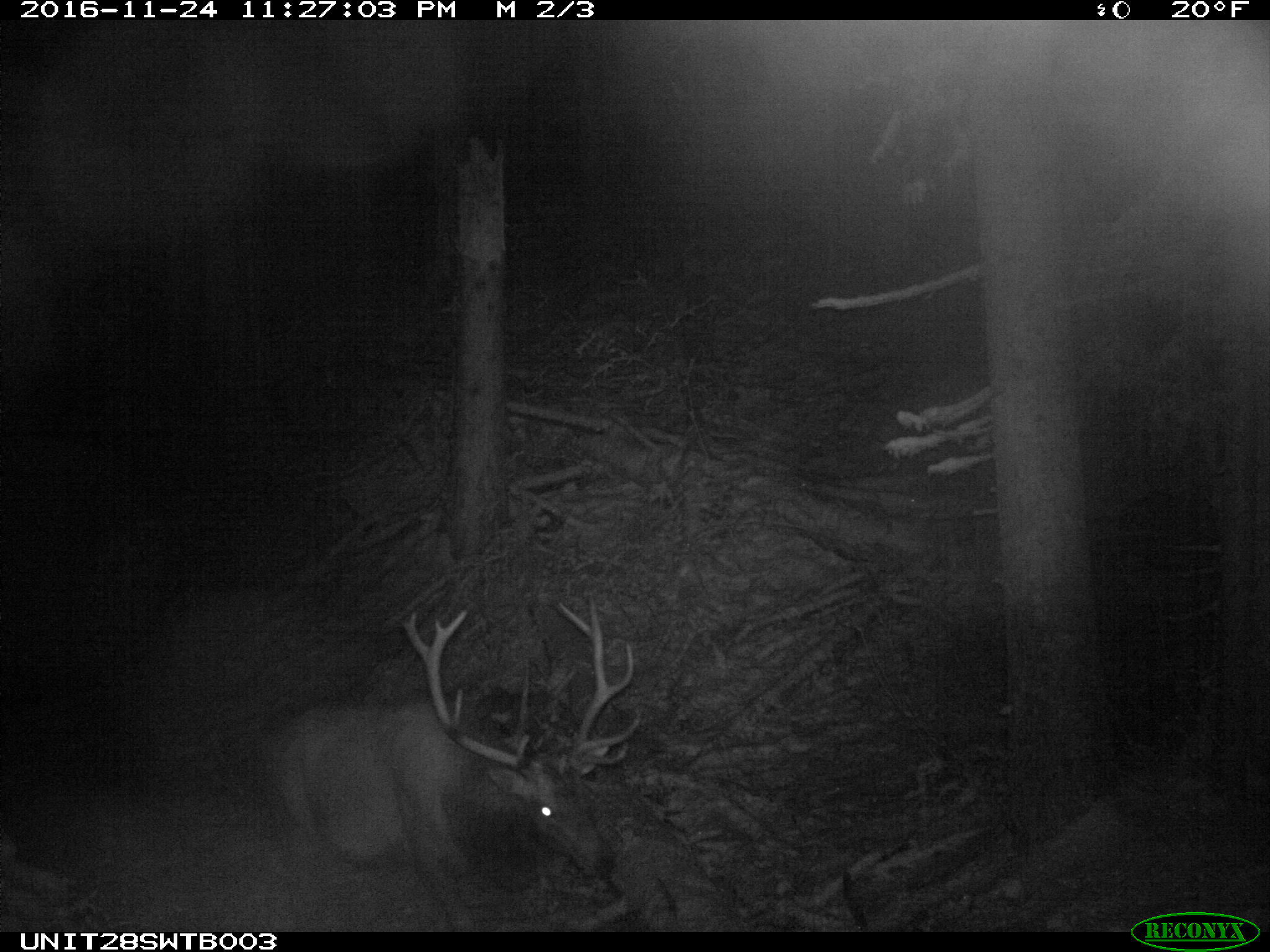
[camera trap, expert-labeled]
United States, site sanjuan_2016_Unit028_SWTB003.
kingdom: Animalia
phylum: Chordata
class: Mammalia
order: Artiodactyla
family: Cervidae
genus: Cervus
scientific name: Cervus elaphus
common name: red deer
Cervus elaphus (red deer).